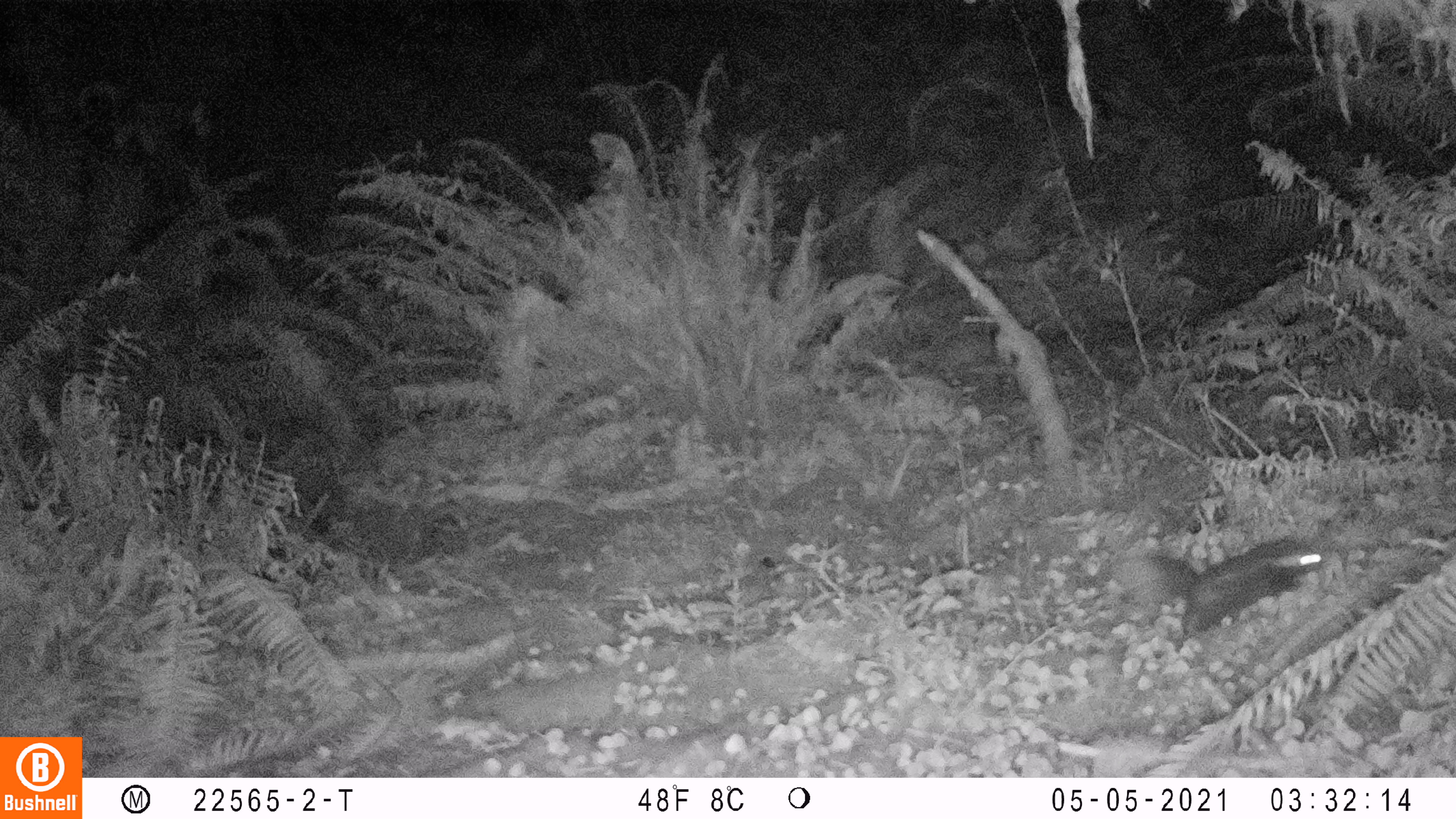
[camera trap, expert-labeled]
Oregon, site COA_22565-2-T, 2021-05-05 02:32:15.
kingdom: Animalia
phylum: Chordata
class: Mammalia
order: Carnivora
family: Mephitidae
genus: Spilogale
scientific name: Spilogale gracilis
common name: western spotted skunk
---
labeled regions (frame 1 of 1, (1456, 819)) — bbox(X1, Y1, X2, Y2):
western spotted skunk: bbox(1112, 532, 1326, 653)